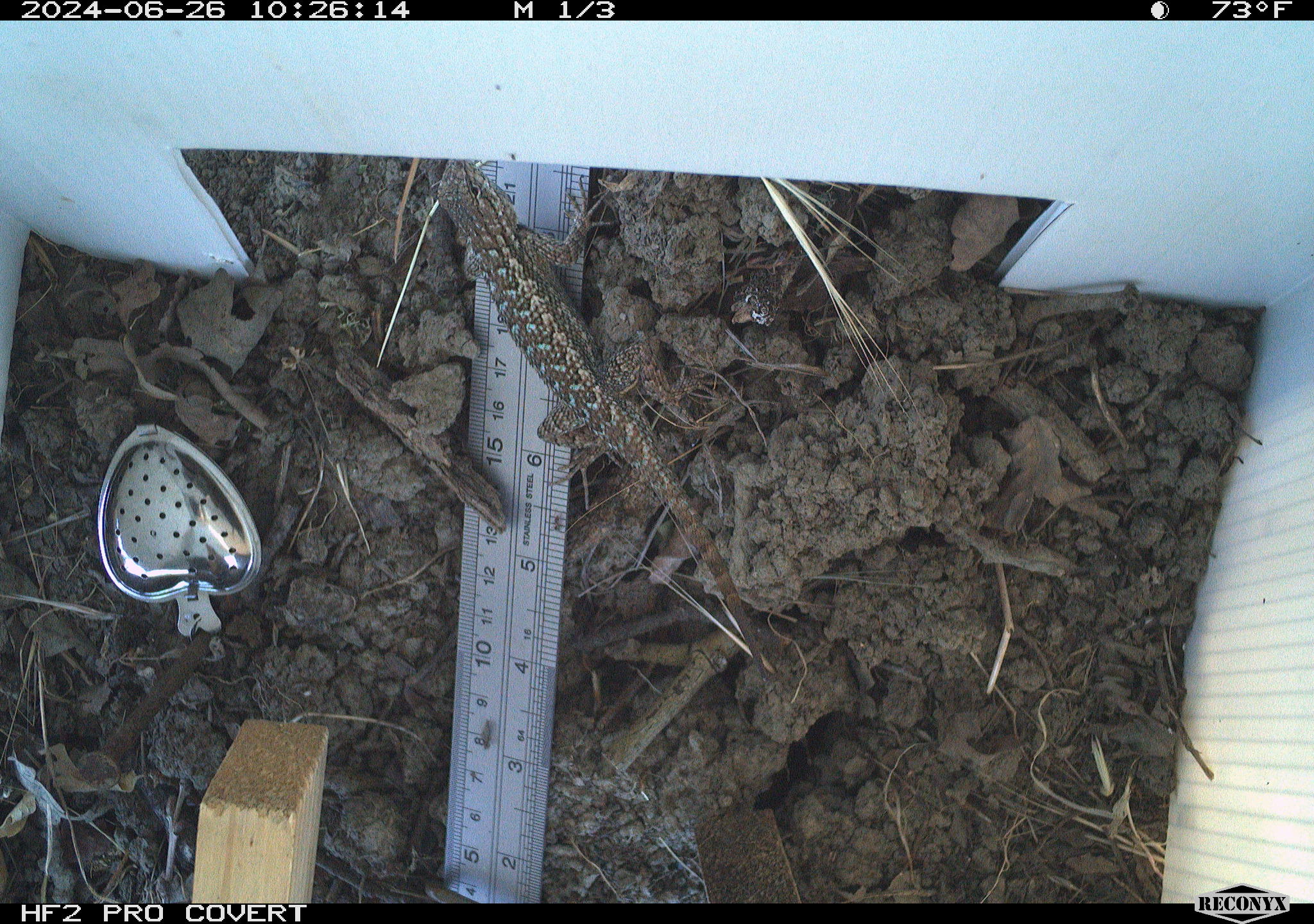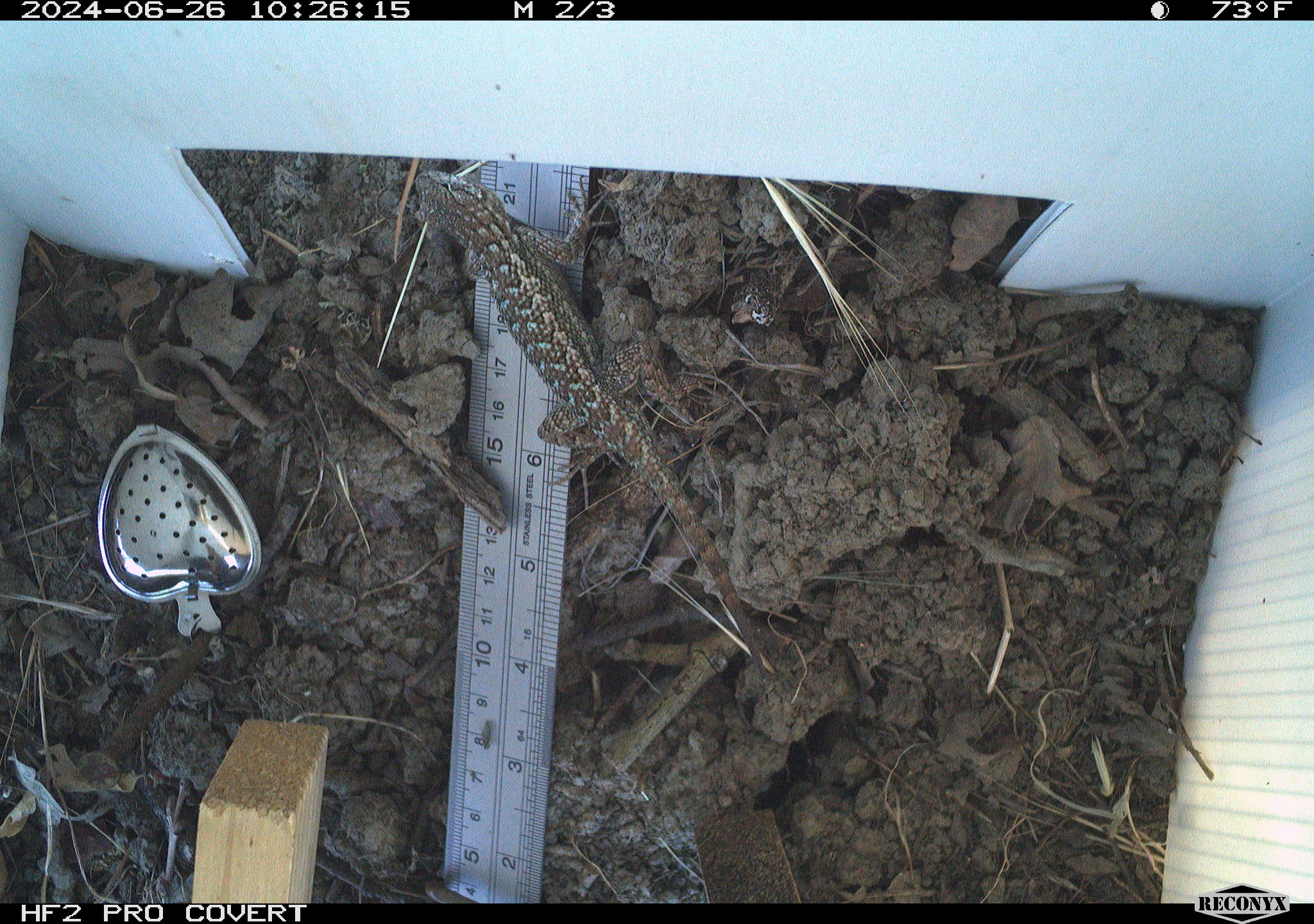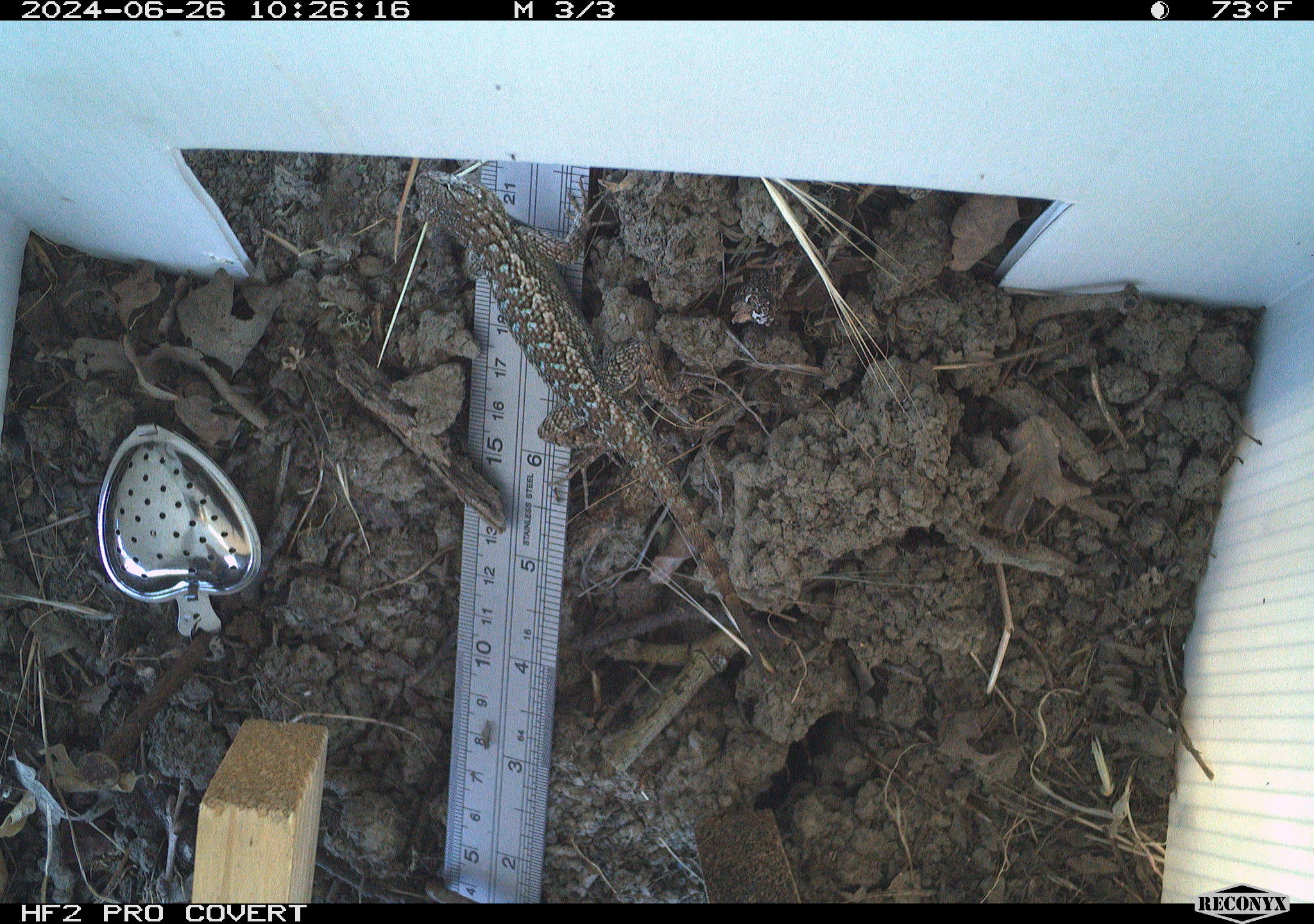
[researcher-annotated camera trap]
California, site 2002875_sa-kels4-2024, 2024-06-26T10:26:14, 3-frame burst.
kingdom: Animalia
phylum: Chordata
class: Reptilia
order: Squamata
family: Phrynosomatidae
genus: Sceloporus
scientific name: Sceloporus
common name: spiny lizards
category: sceloporus species